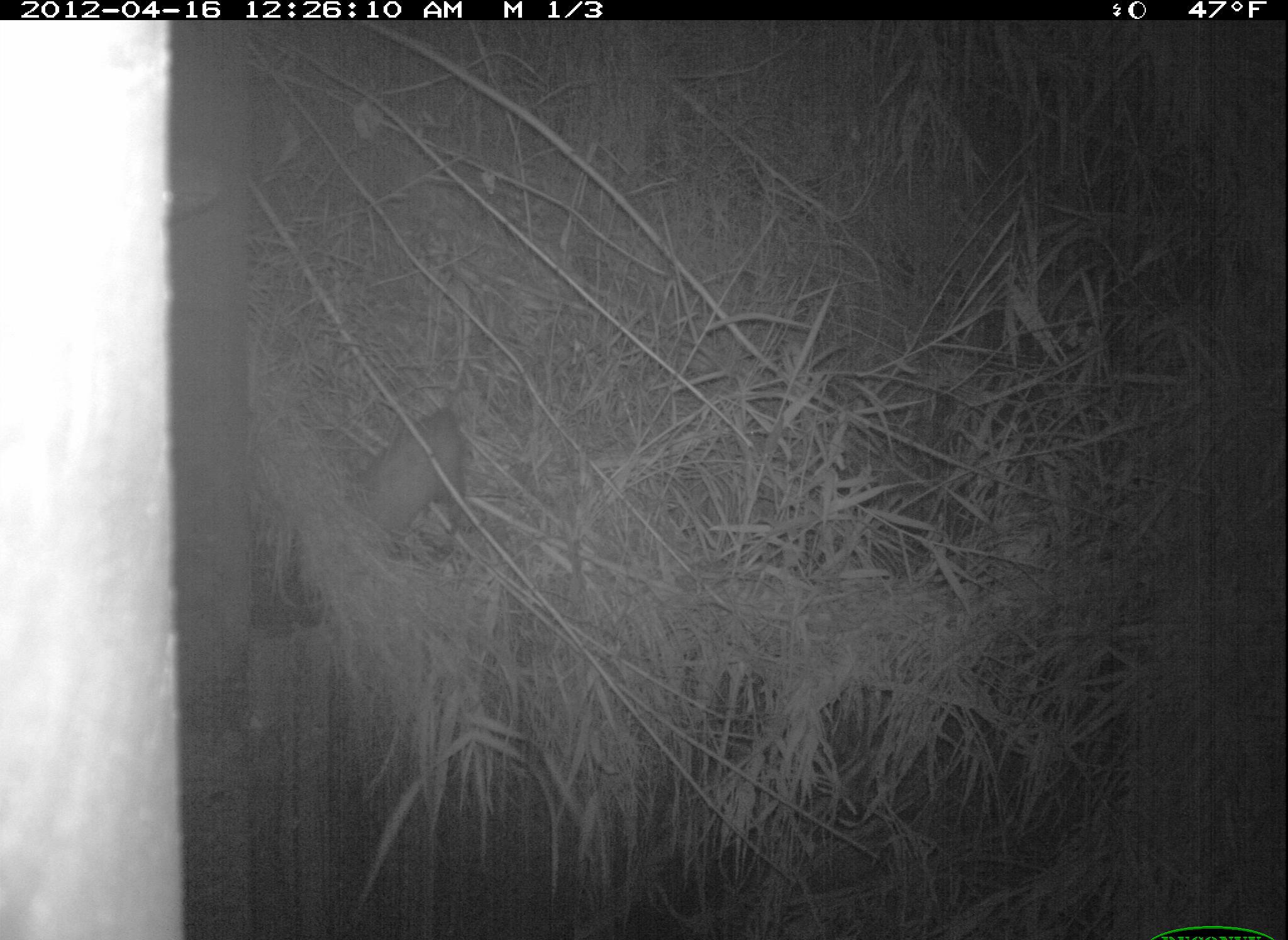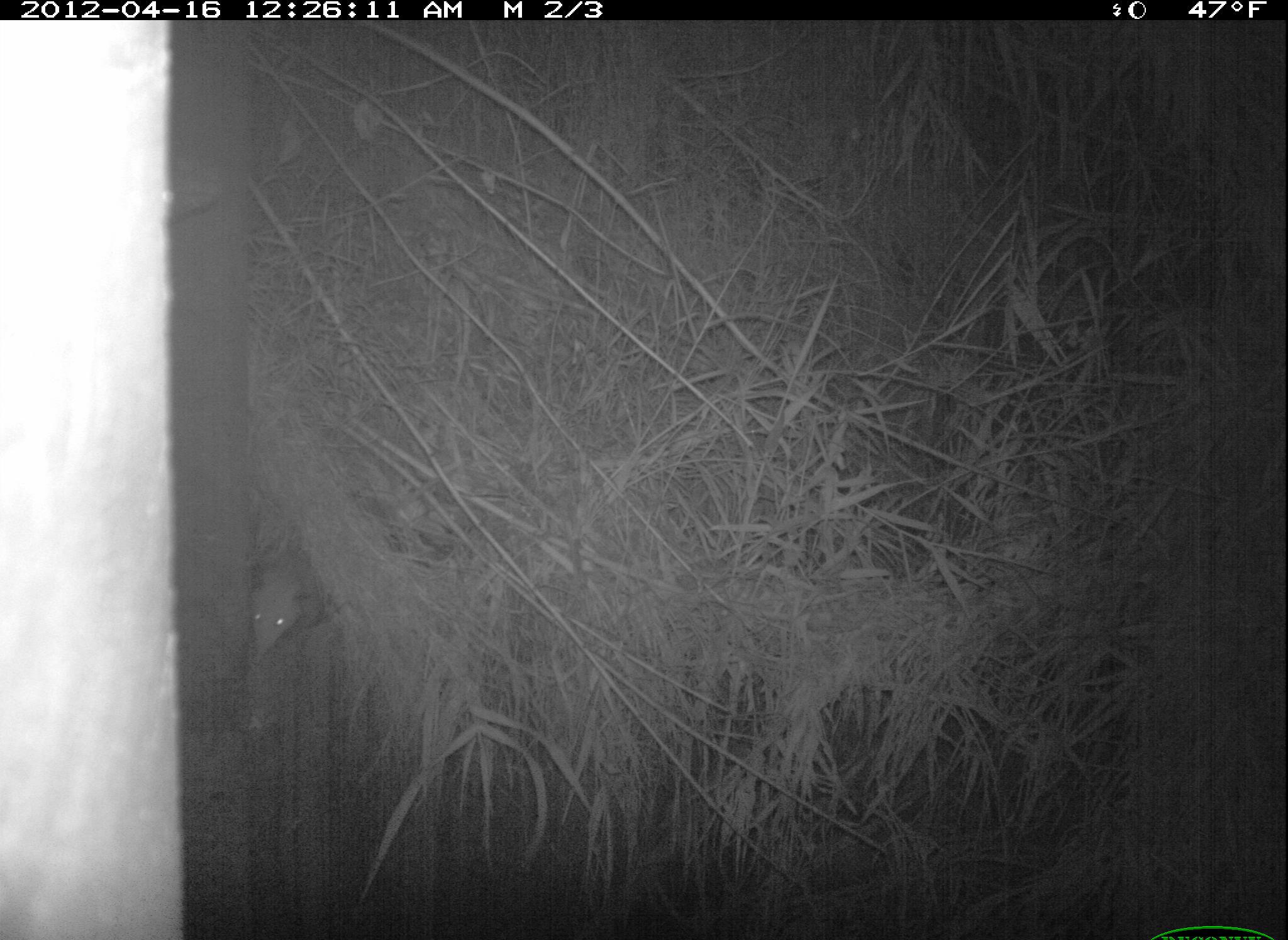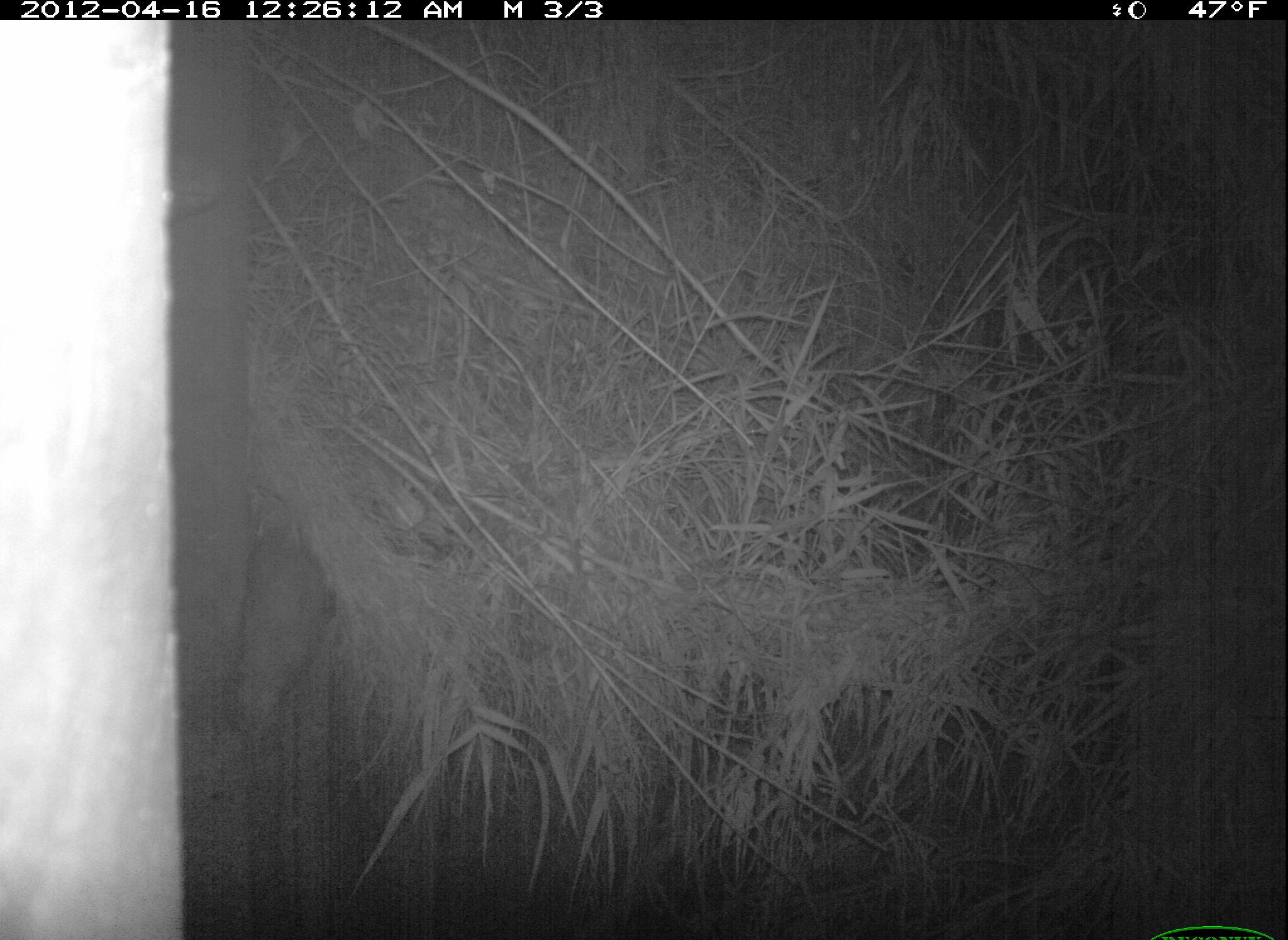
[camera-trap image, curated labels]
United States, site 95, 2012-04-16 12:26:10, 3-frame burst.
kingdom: Animalia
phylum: Chordata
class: Mammalia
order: Didelphimorphia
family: Didelphidae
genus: Didelphis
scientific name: Didelphis virginiana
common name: virginia opossum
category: opossum